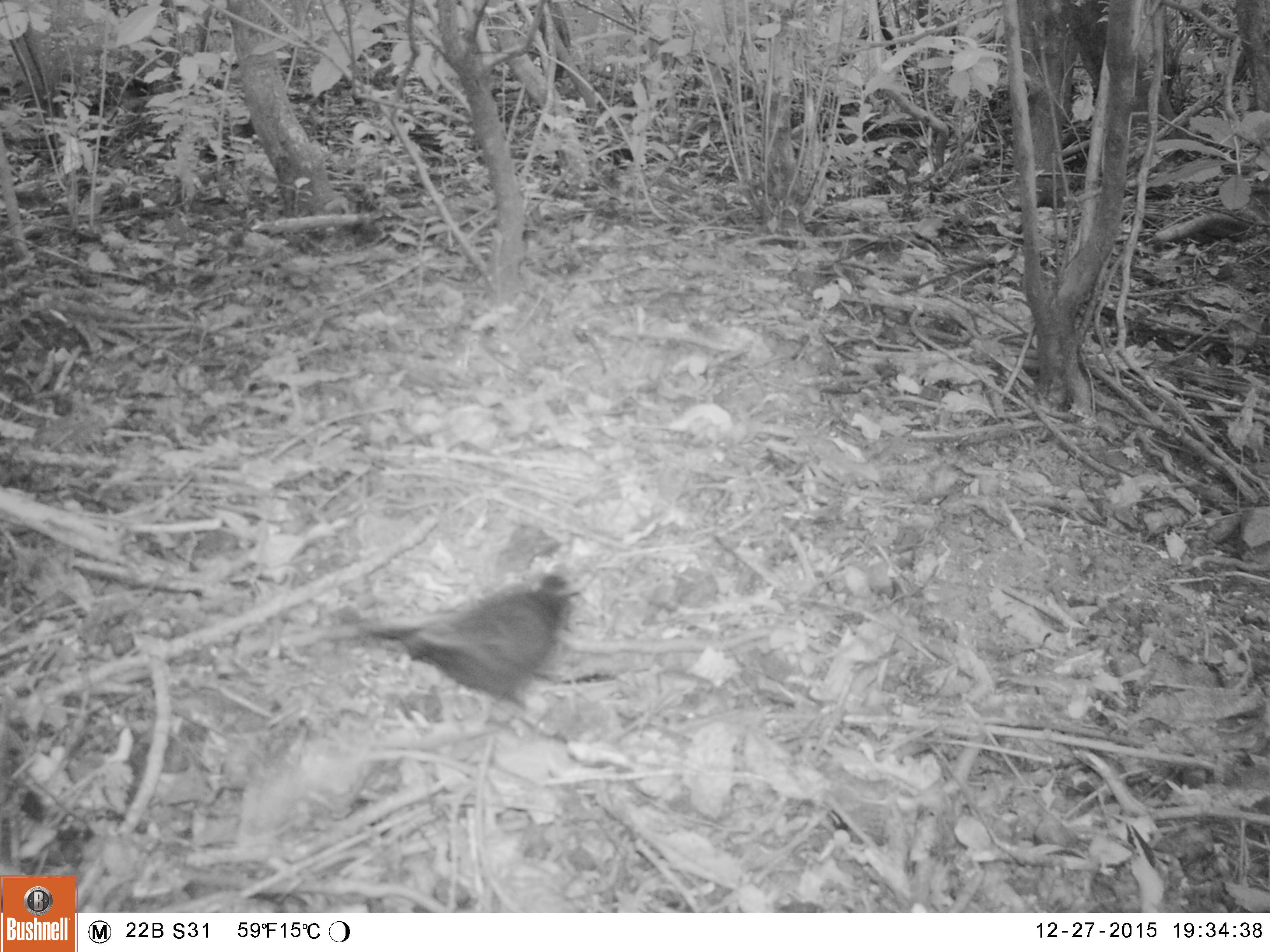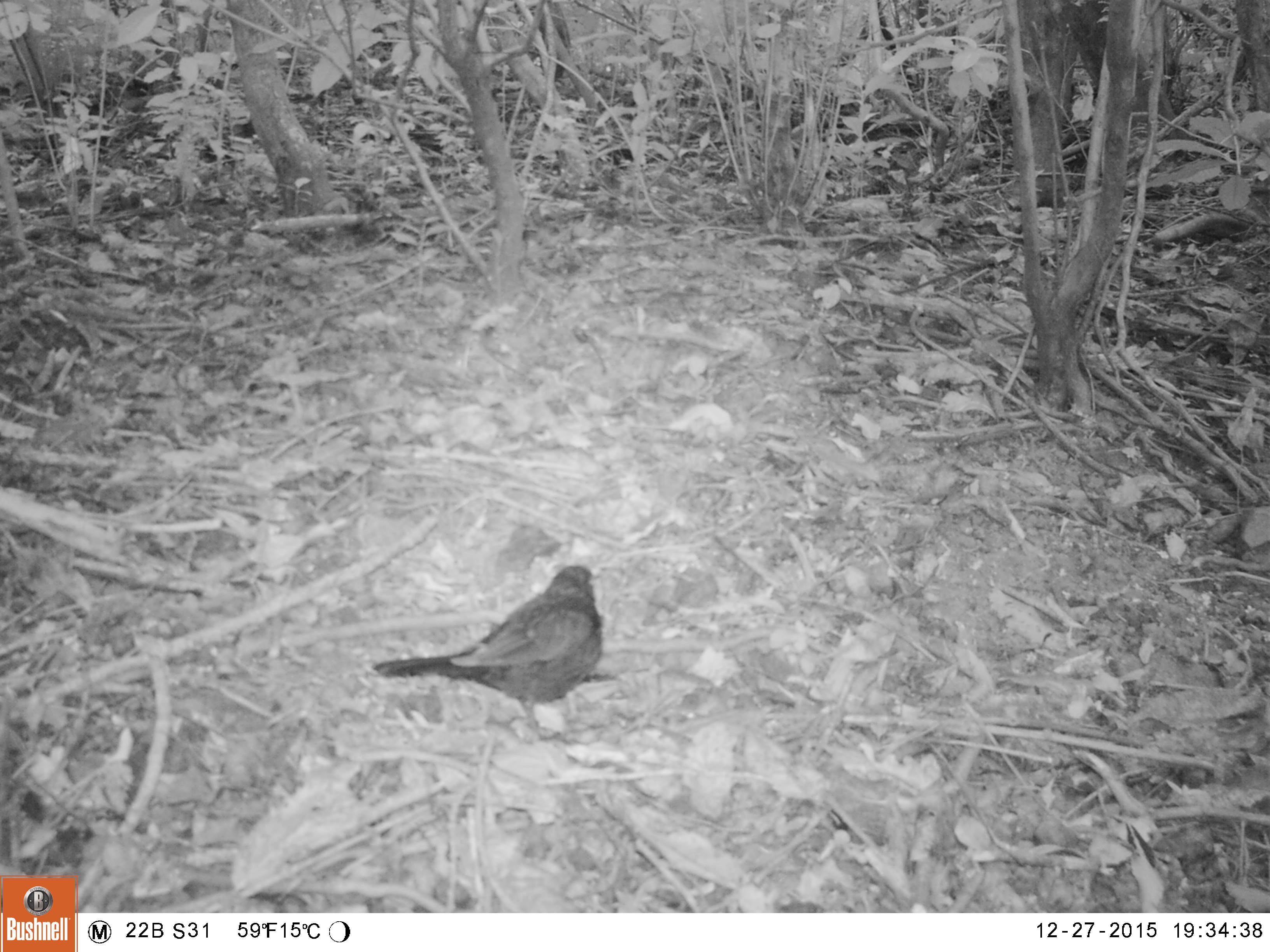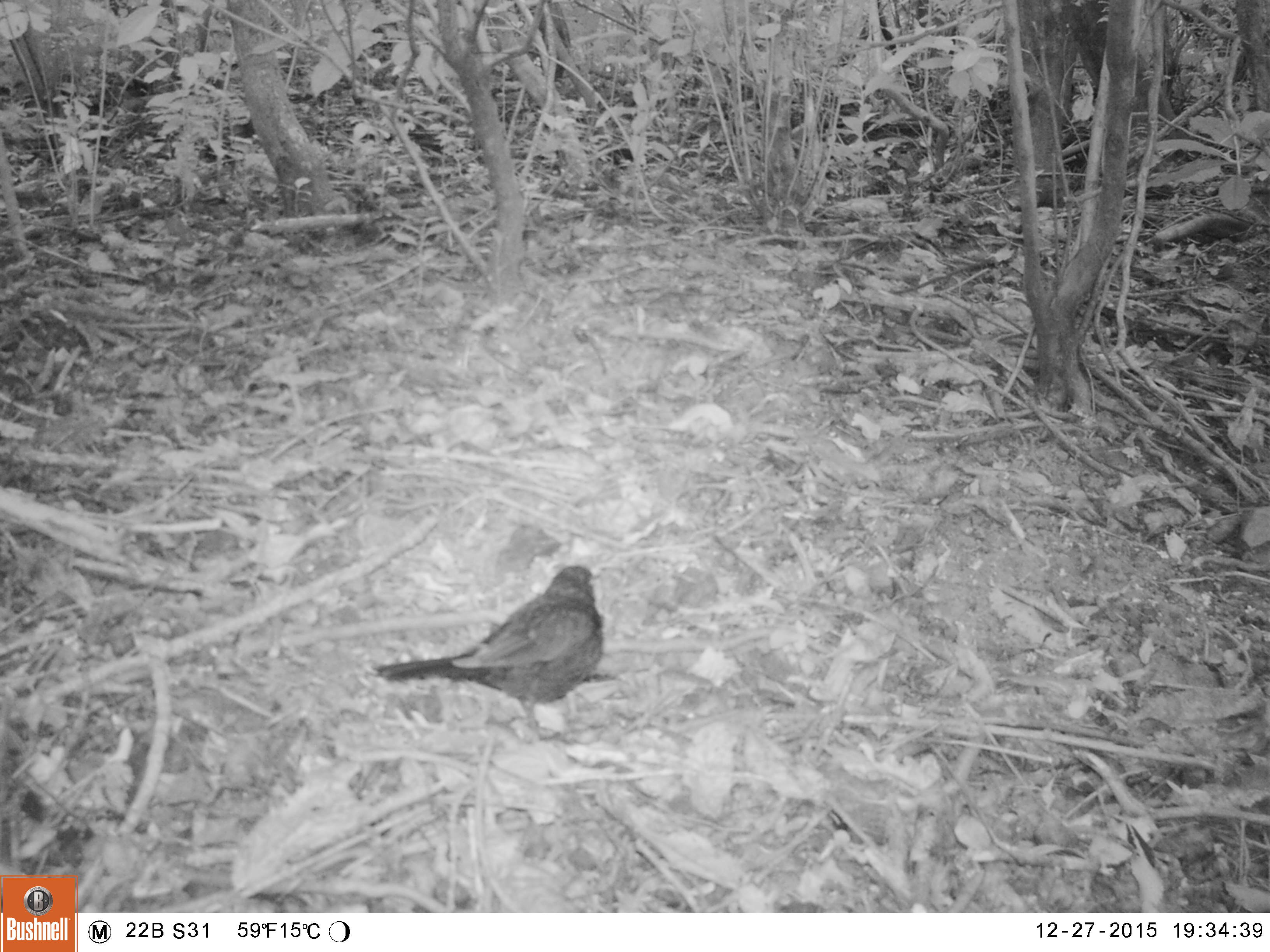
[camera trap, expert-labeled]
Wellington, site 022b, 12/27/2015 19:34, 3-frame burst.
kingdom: Animalia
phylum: Chordata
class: Aves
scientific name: Aves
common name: bird